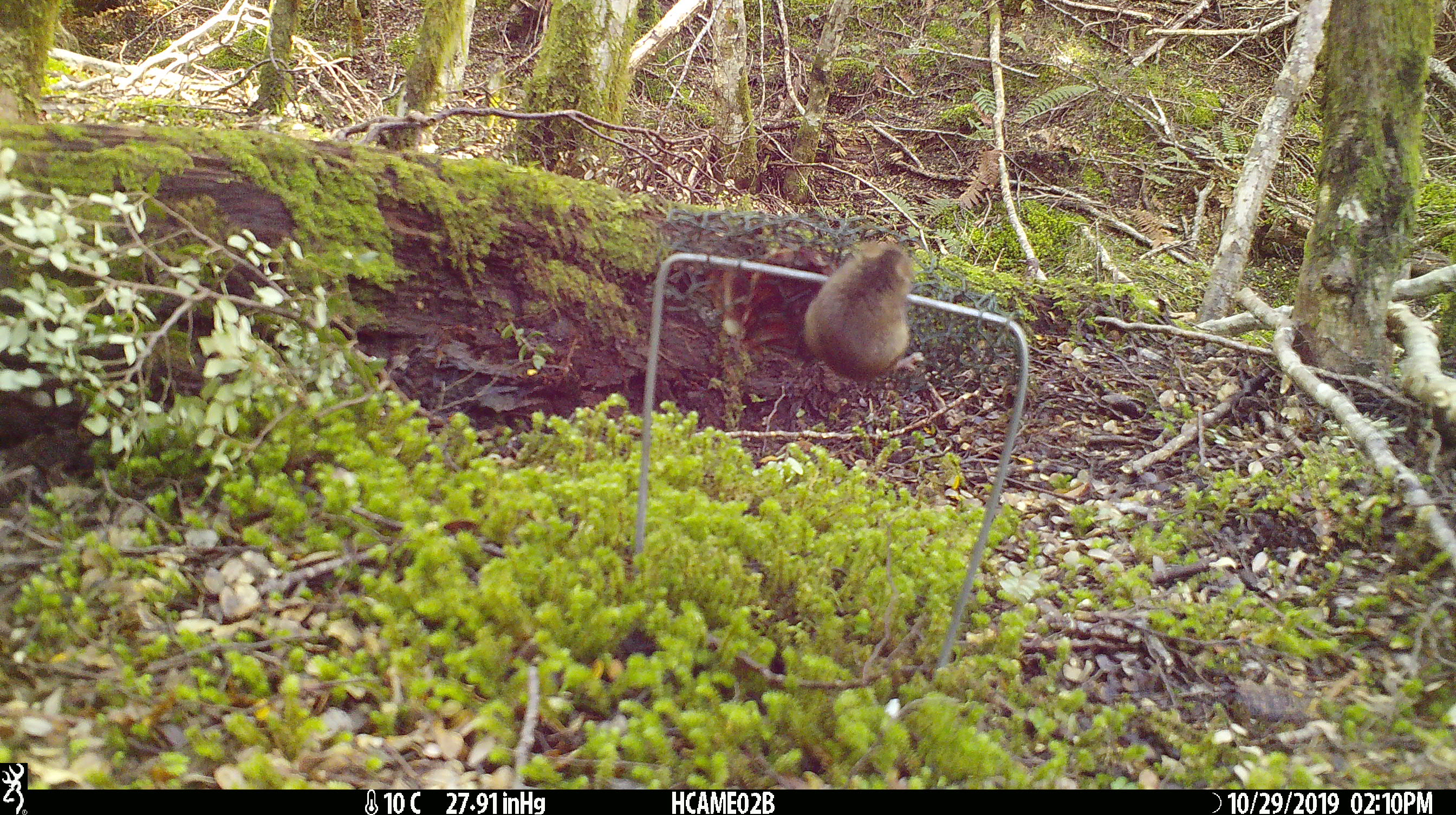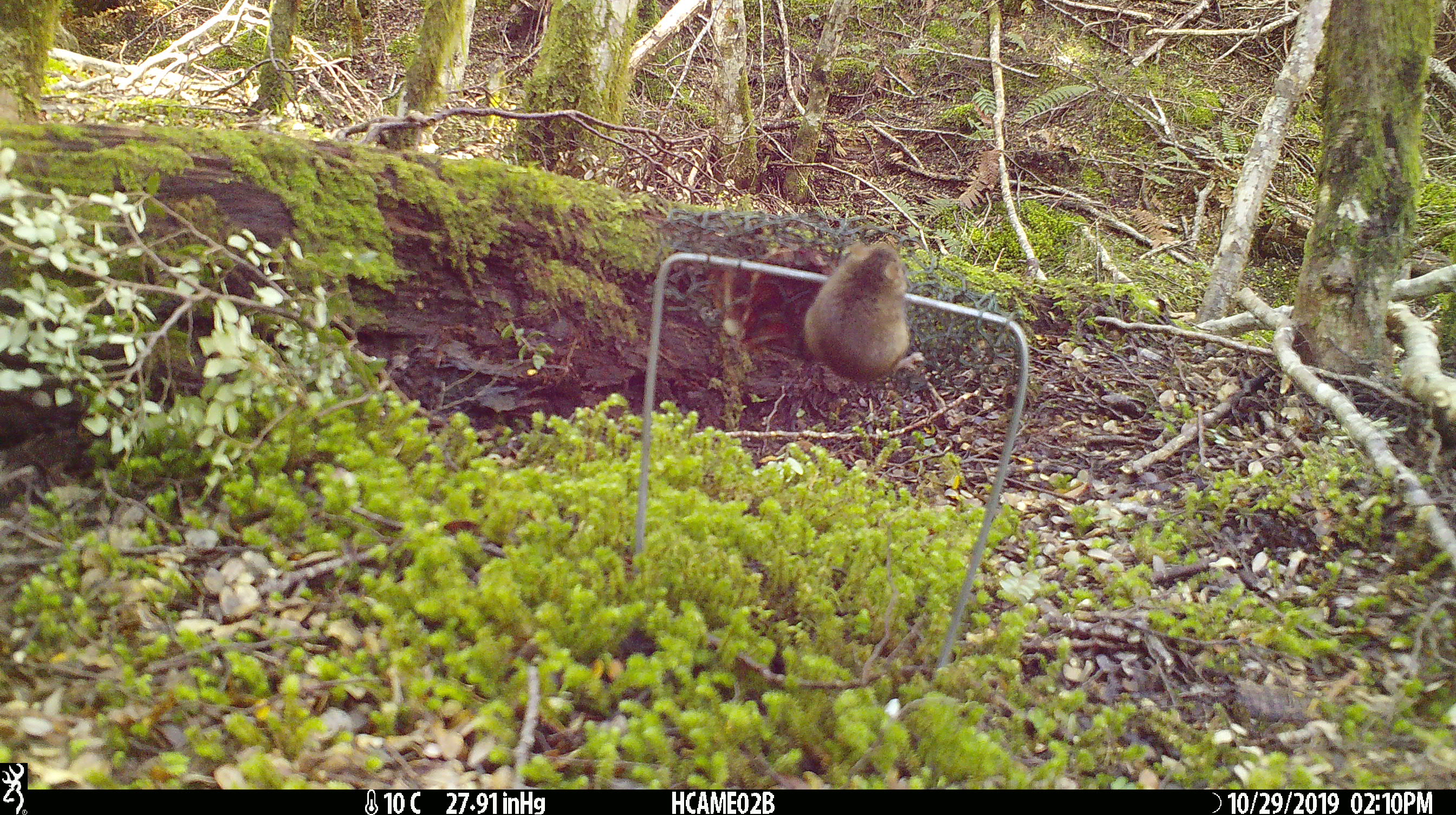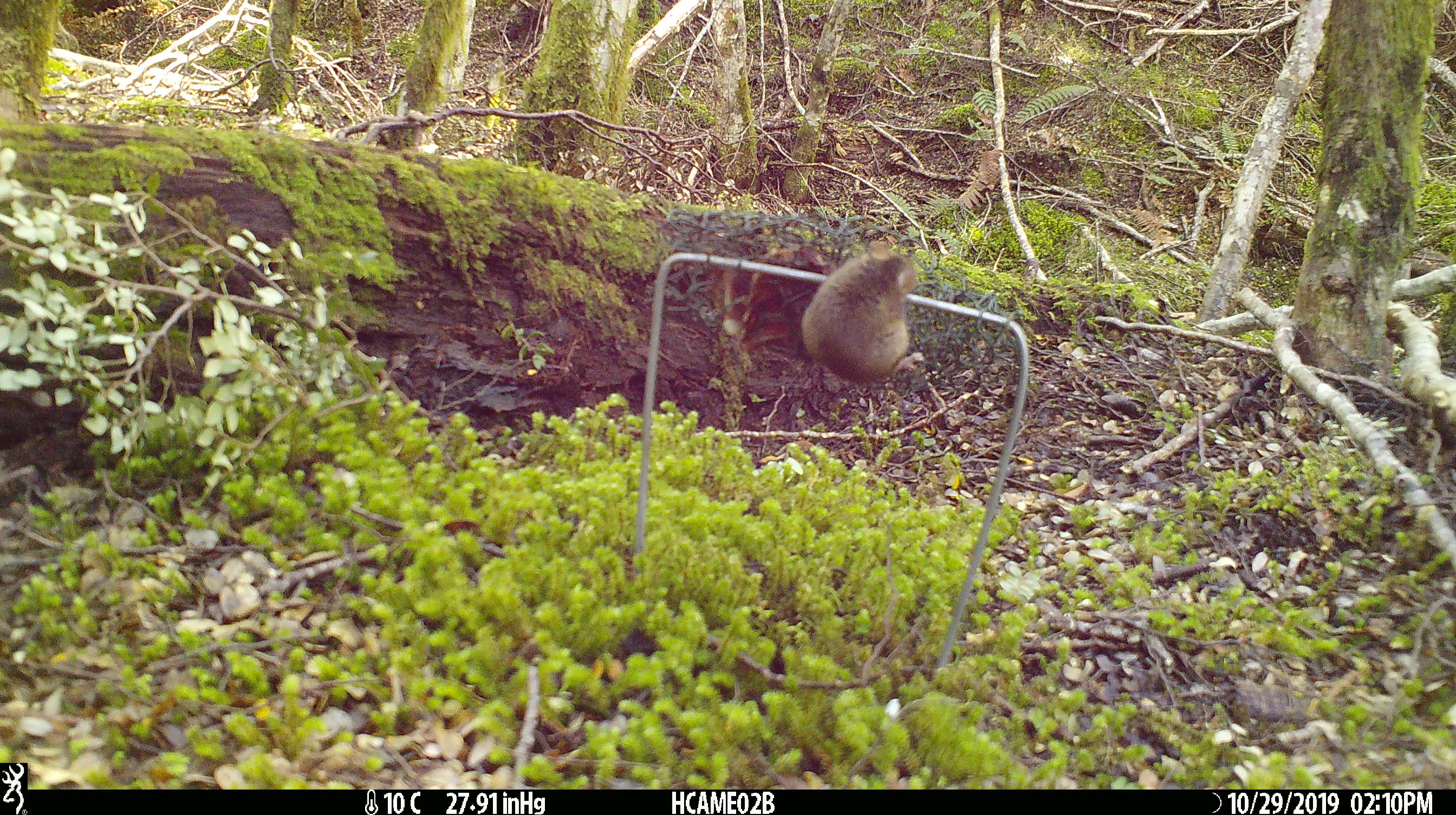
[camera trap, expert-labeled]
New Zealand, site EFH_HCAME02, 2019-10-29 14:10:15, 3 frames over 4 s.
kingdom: Animalia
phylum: Chordata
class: Mammalia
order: Rodentia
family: Muridae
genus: Mus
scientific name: Mus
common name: mouse